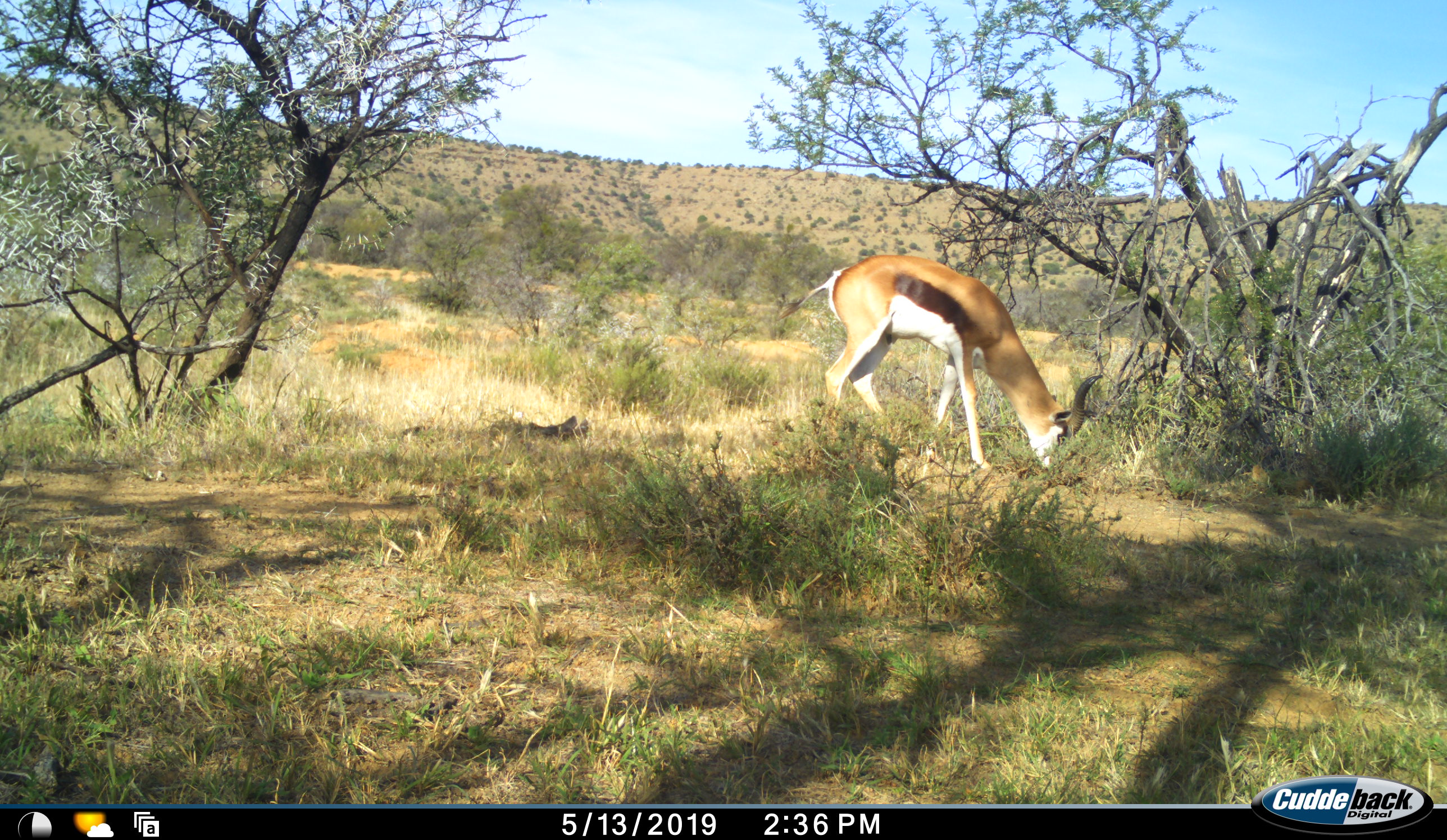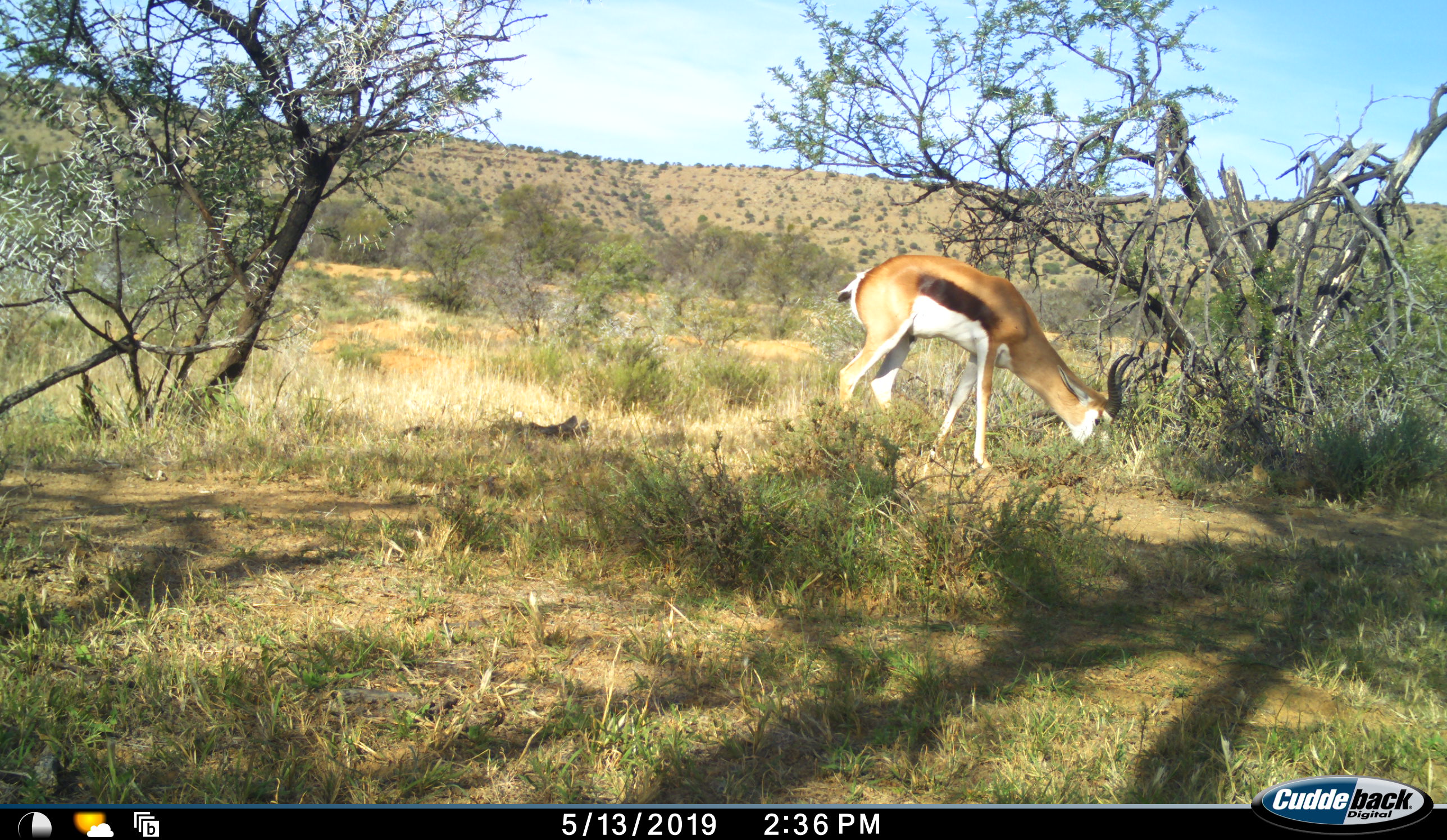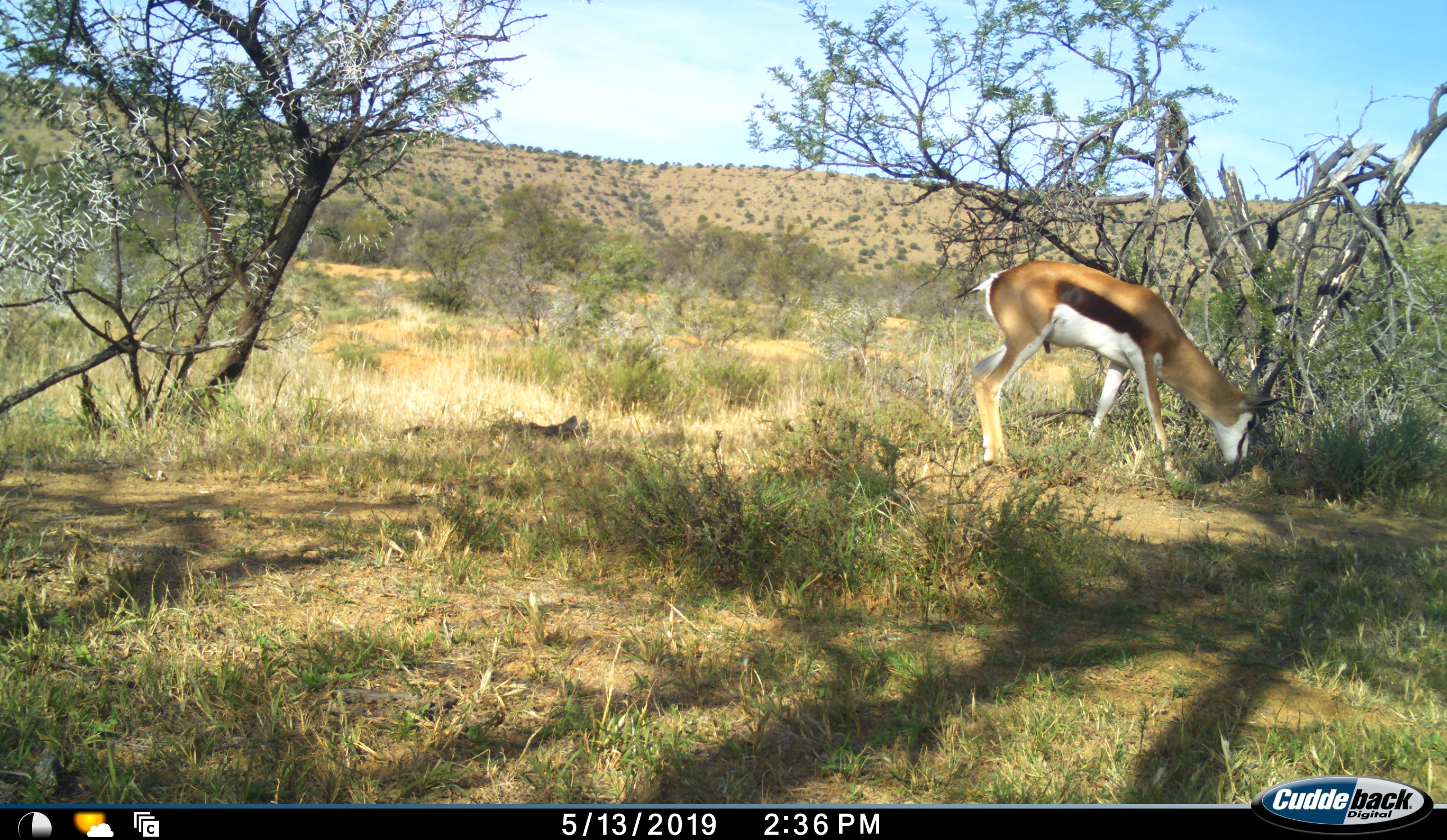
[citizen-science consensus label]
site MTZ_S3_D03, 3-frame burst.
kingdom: Animalia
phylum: Chordata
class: Mammalia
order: Artiodactyla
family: Bovidae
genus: Antidorcas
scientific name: Antidorcas marsupialis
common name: springbok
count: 1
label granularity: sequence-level